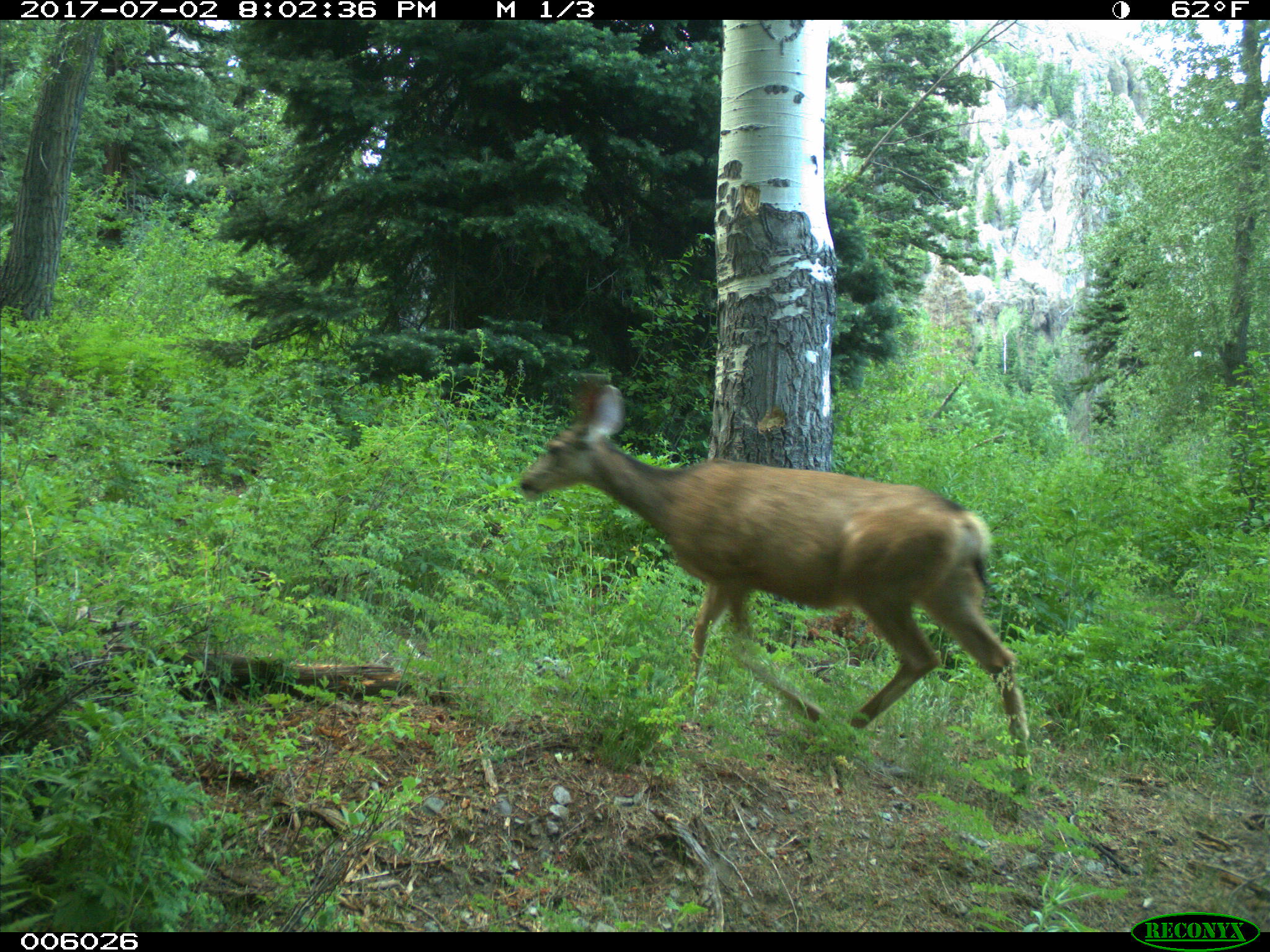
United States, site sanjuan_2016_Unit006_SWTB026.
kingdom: Animalia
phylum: Chordata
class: Mammalia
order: Artiodactyla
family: Cervidae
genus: Odocoileus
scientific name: Odocoileus hemionus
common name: mule deer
Odocoileus hemionus (mule deer).